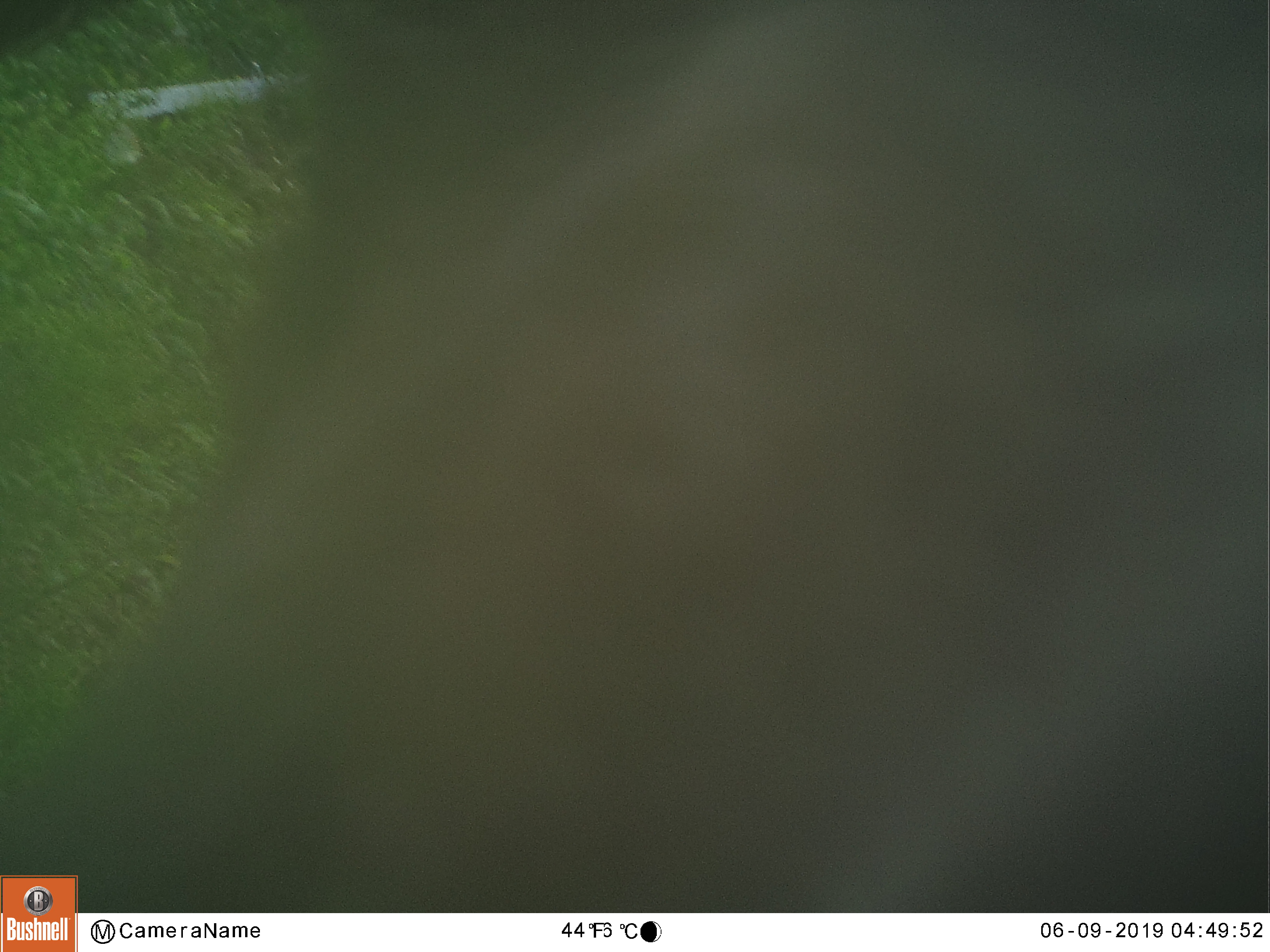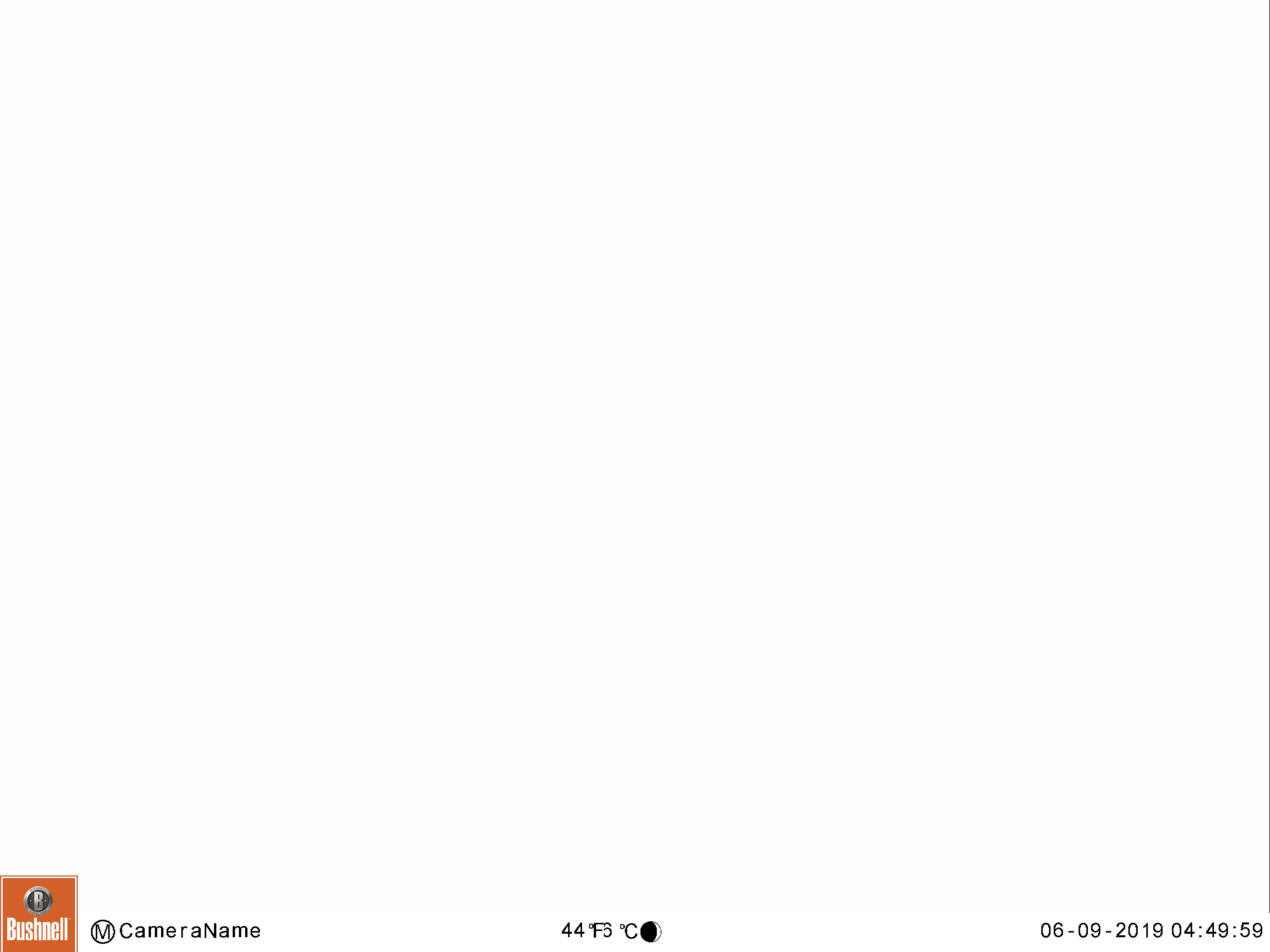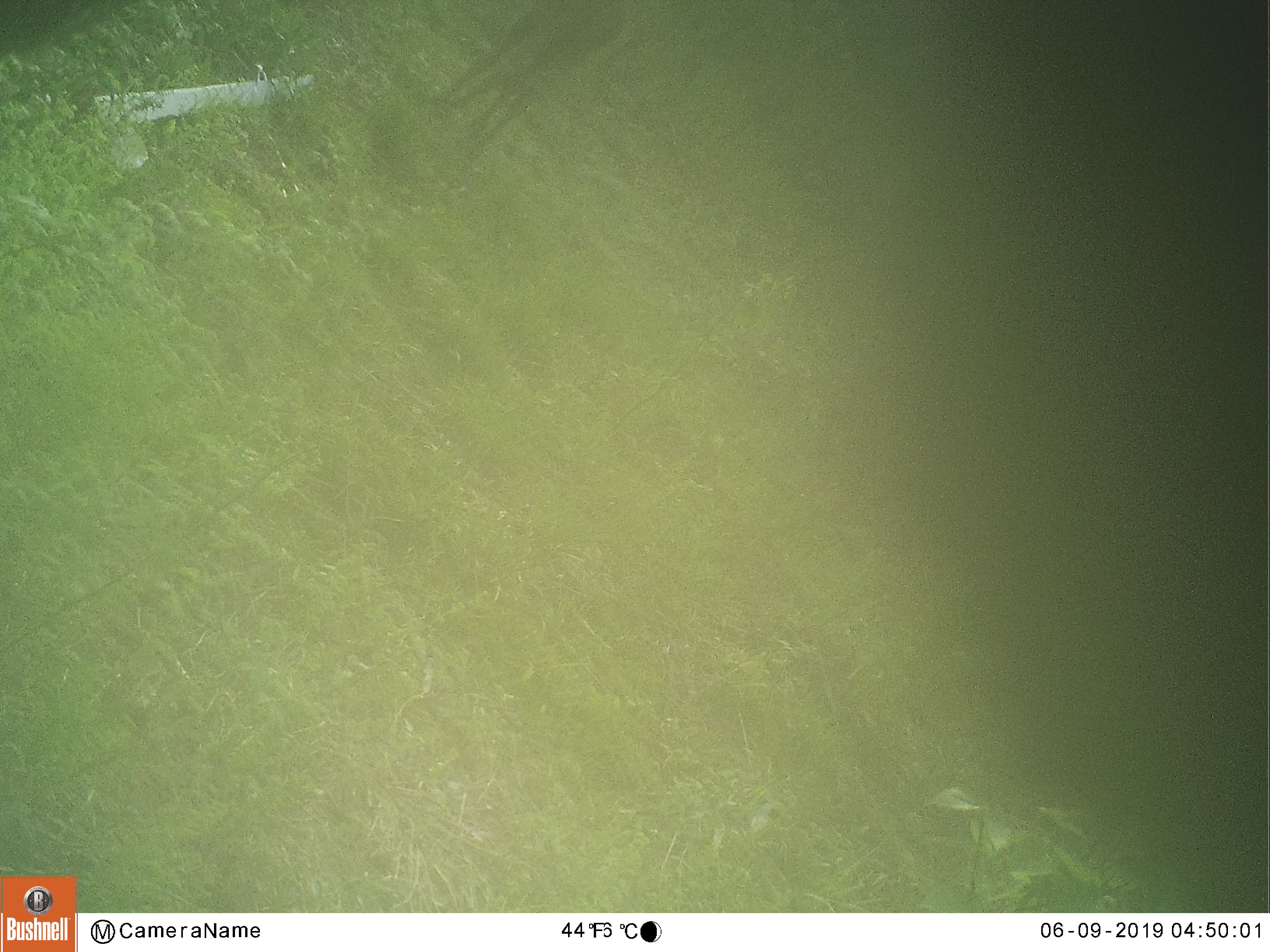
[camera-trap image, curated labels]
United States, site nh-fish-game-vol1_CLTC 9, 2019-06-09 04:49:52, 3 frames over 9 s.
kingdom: Animalia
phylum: Chordata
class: Mammalia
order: Artiodactyla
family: Cervidae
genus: Alces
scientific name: Alces alces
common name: moose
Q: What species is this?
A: Moose (Alces alces).